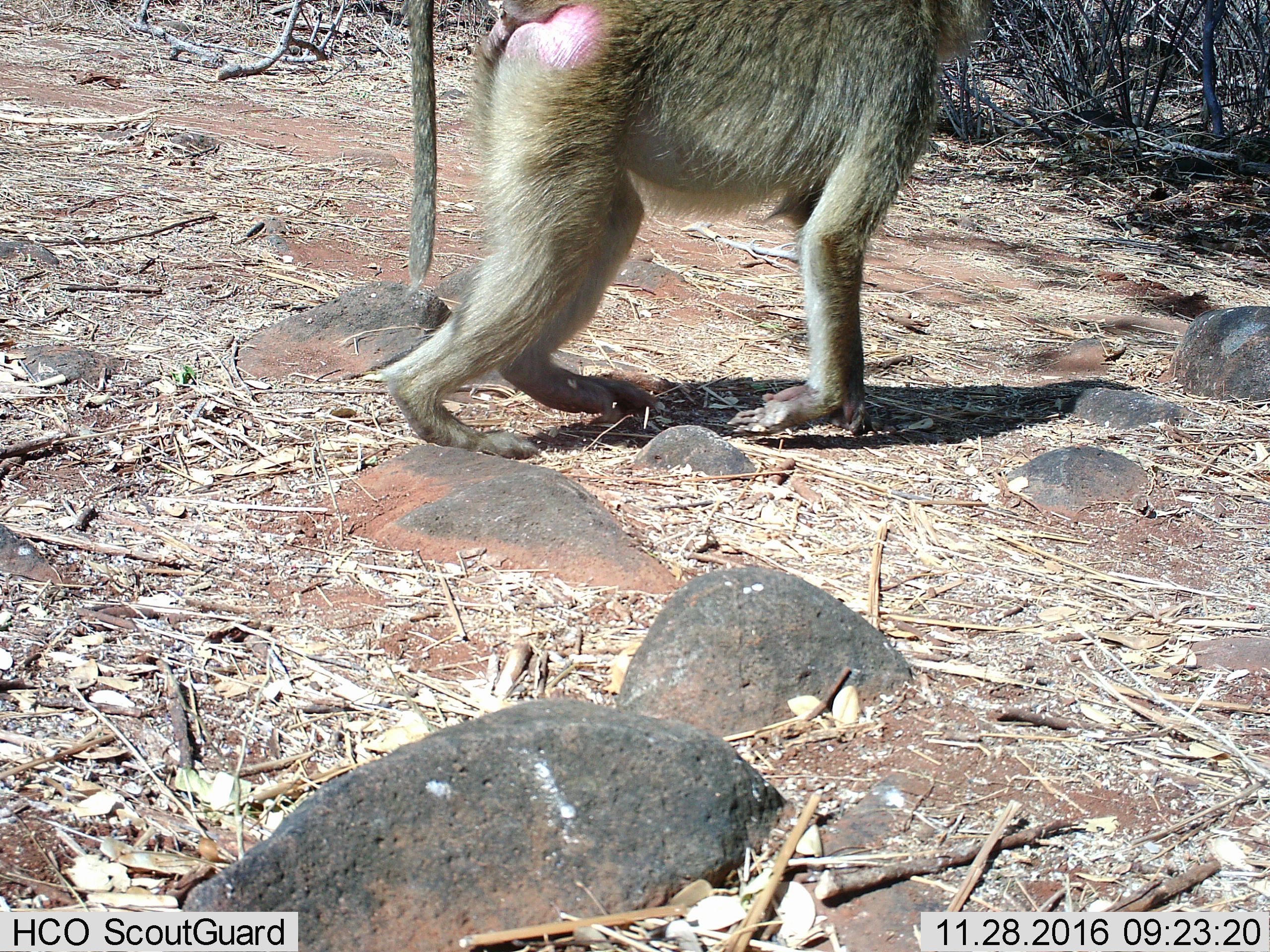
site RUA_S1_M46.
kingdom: Animalia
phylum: Chordata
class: Mammalia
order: Primates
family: Cercopithecidae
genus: Papio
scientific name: Papio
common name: baboon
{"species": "baboon (Papio)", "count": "1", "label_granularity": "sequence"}